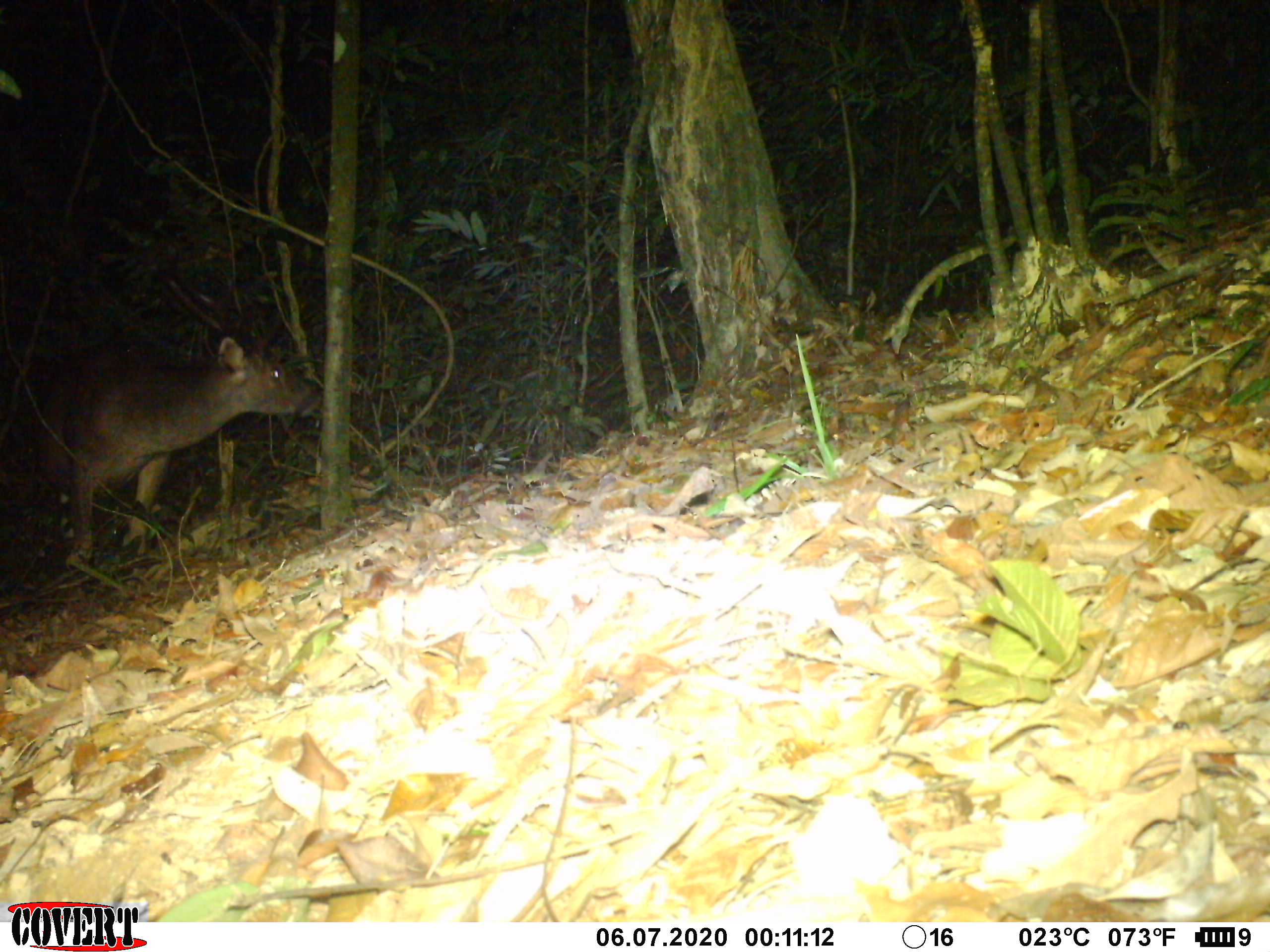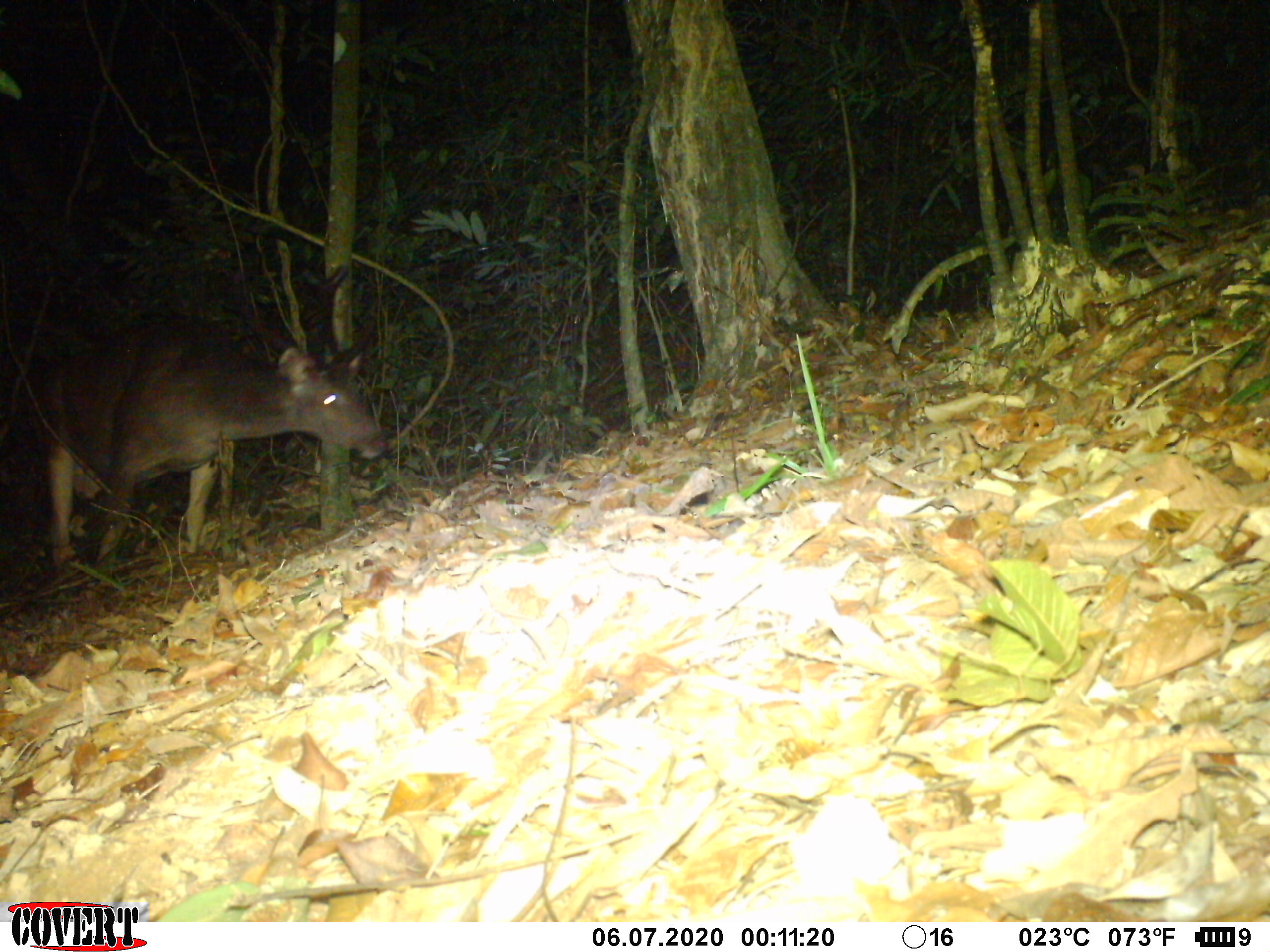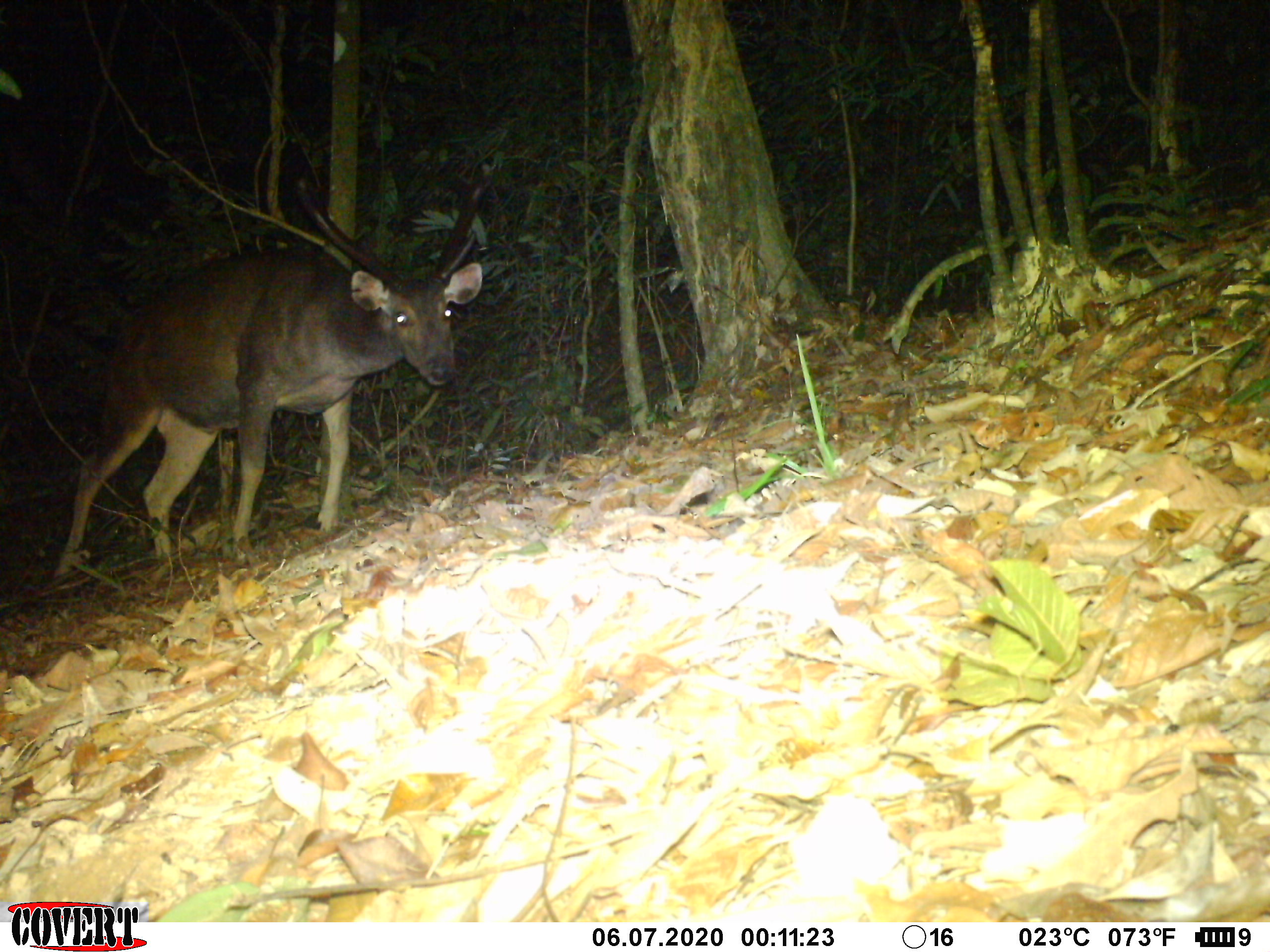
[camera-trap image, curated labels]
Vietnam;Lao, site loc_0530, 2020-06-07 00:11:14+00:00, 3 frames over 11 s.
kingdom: Animalia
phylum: Chordata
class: Mammalia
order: Artiodactyla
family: Cervidae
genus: Rusa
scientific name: Rusa unicolor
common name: sambar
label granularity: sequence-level